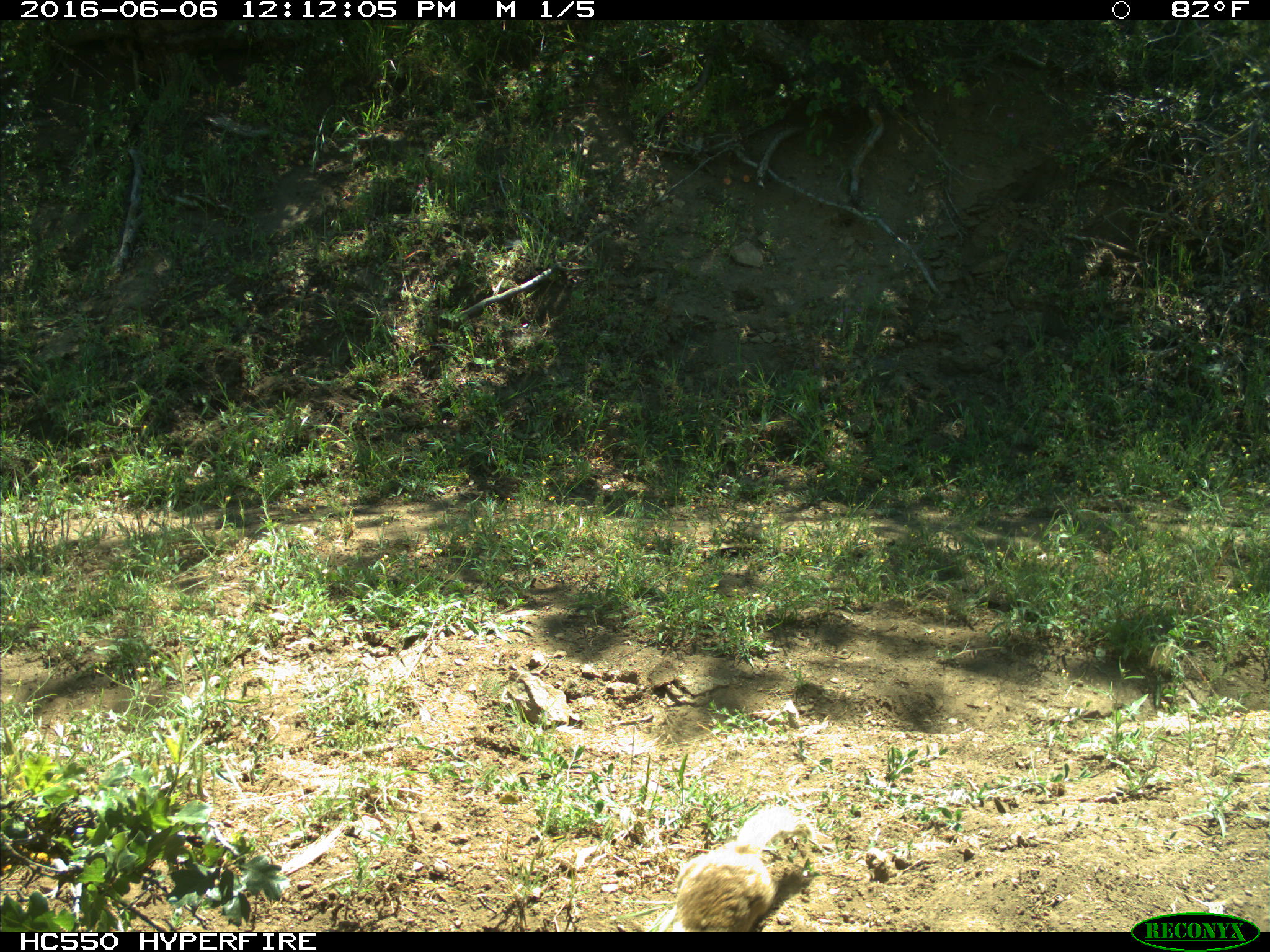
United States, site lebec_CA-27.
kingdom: Animalia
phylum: Chordata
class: Mammalia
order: Rodentia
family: Sciuridae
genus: Otospermophilus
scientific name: Otospermophilus beecheyi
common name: california ground squirrel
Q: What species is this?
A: Otospermophilus beecheyi (california ground squirrel).